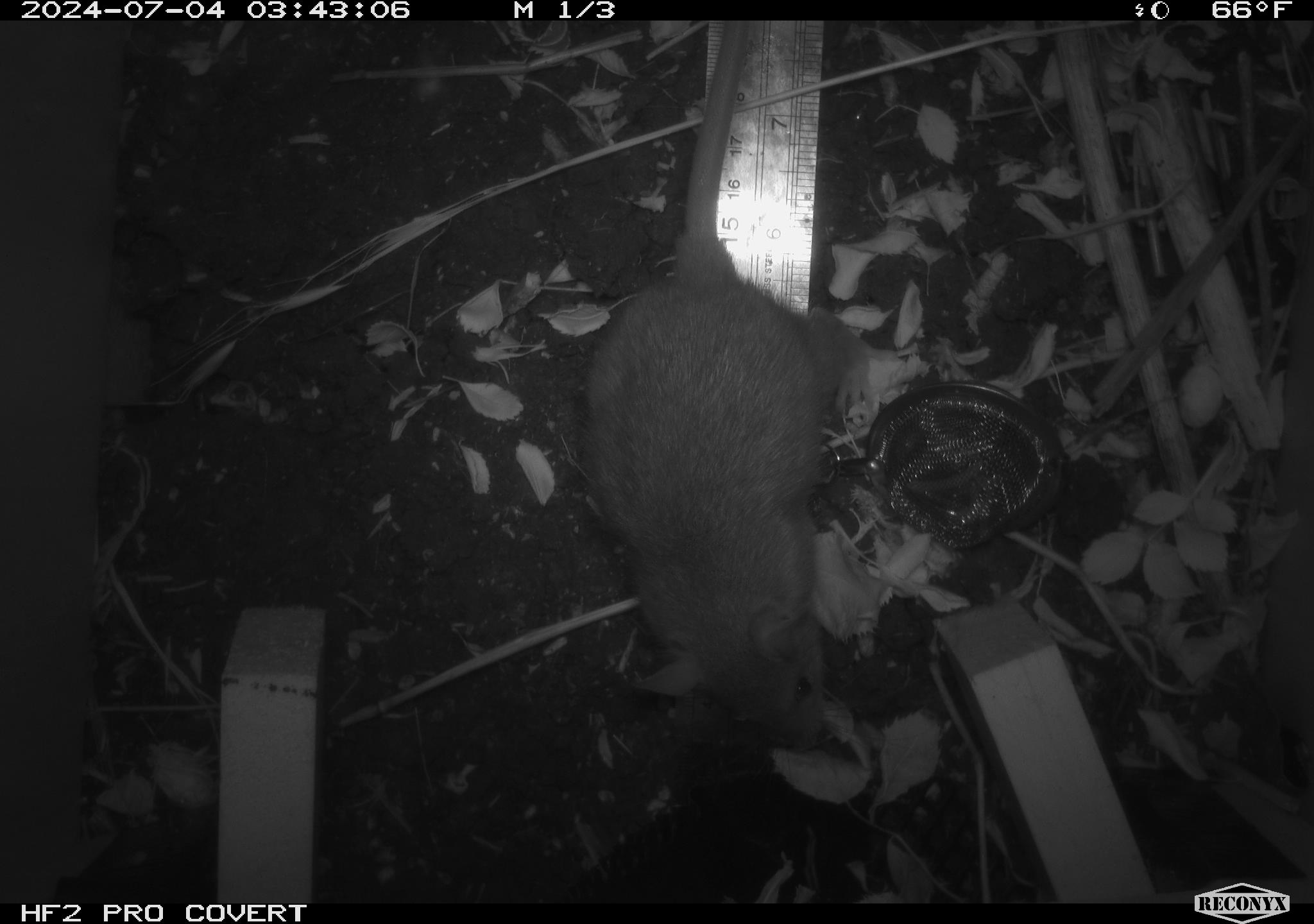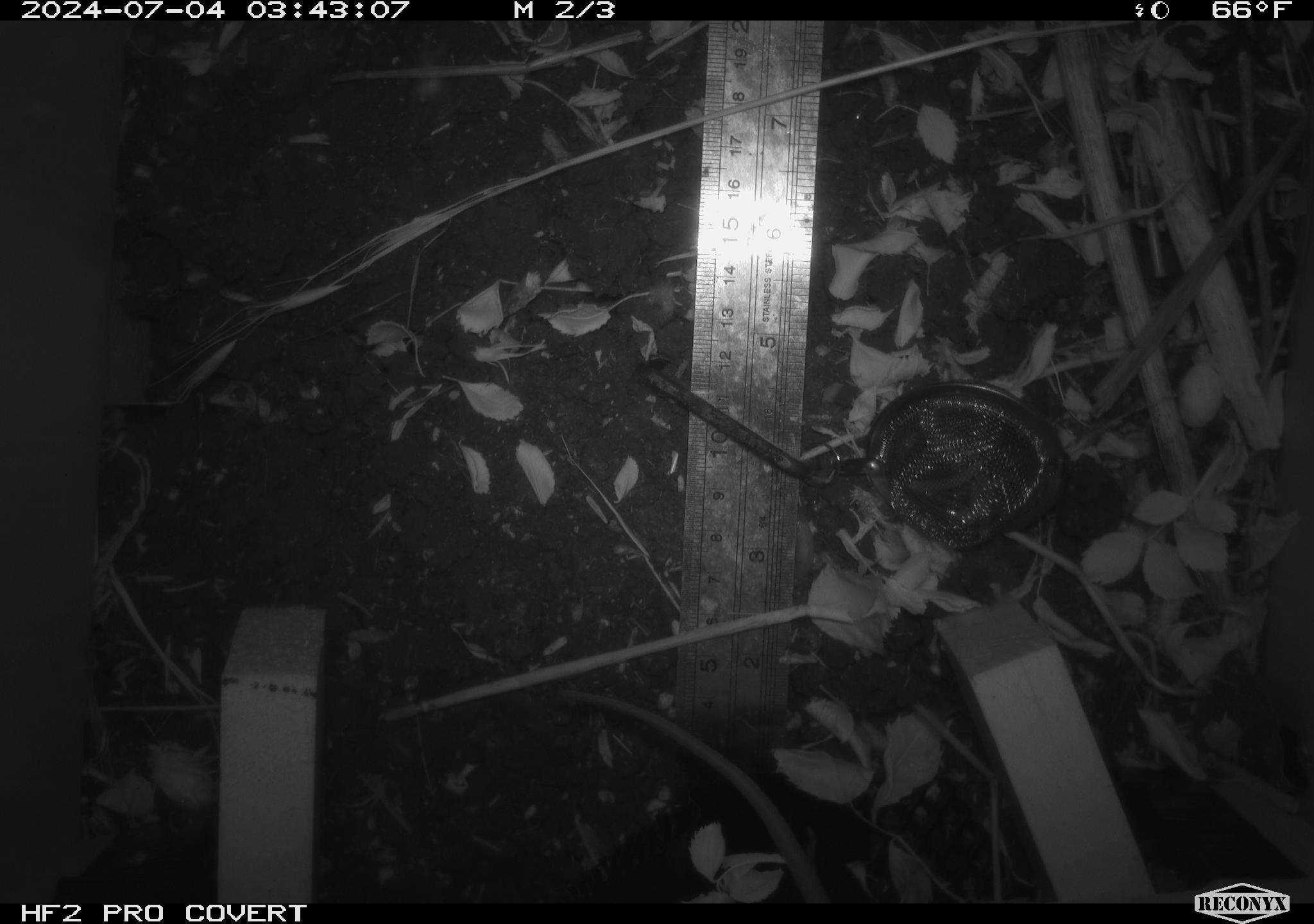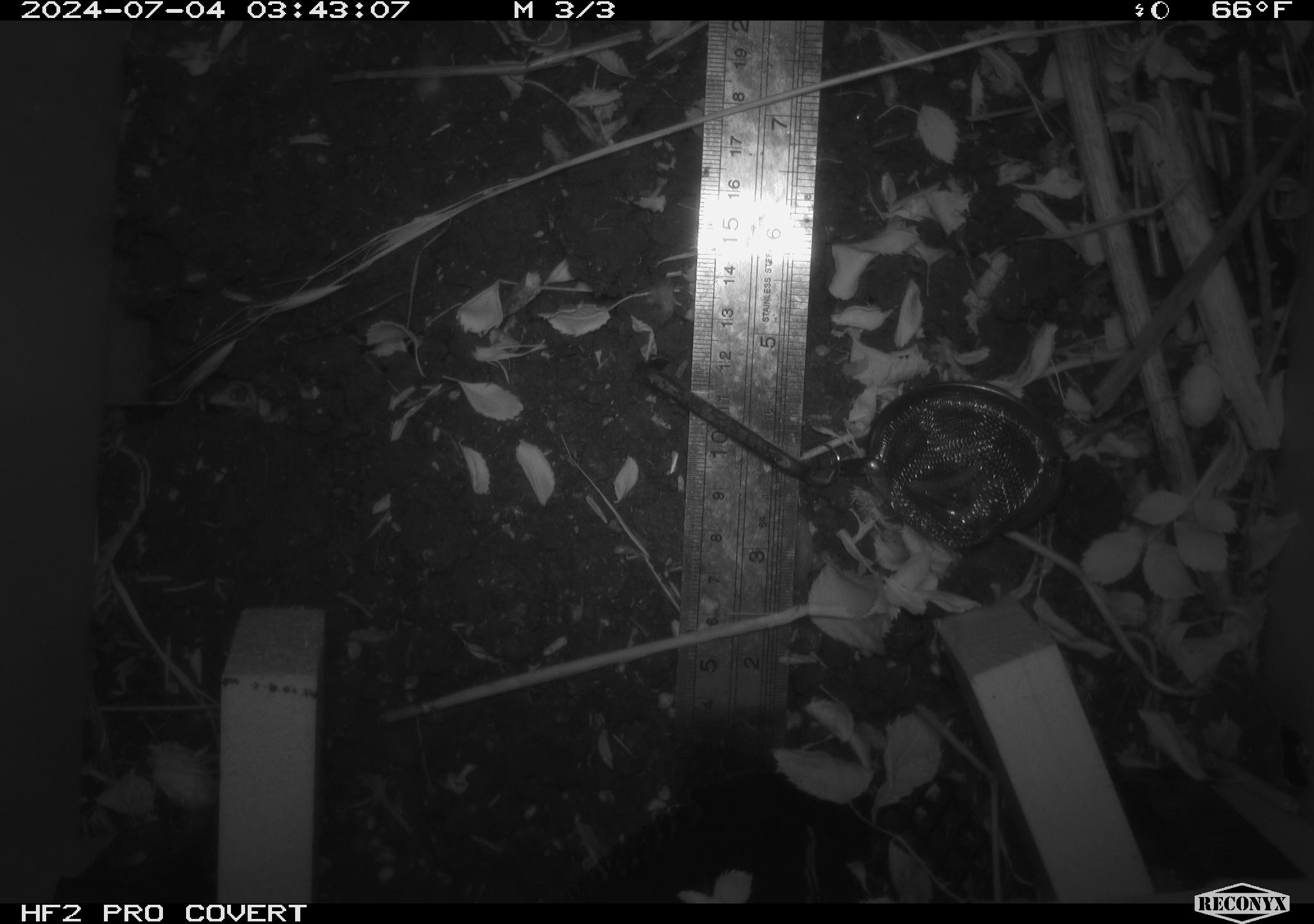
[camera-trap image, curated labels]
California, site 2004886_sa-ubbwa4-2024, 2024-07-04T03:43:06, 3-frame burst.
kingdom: Animalia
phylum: Chordata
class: Mammalia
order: Rodentia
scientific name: Rodentia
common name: woodrat or rat or mouse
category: woodrat or rat or mouse species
Woodrat or rat or mouse species (woodrat or rat or mouse) (Rodentia).